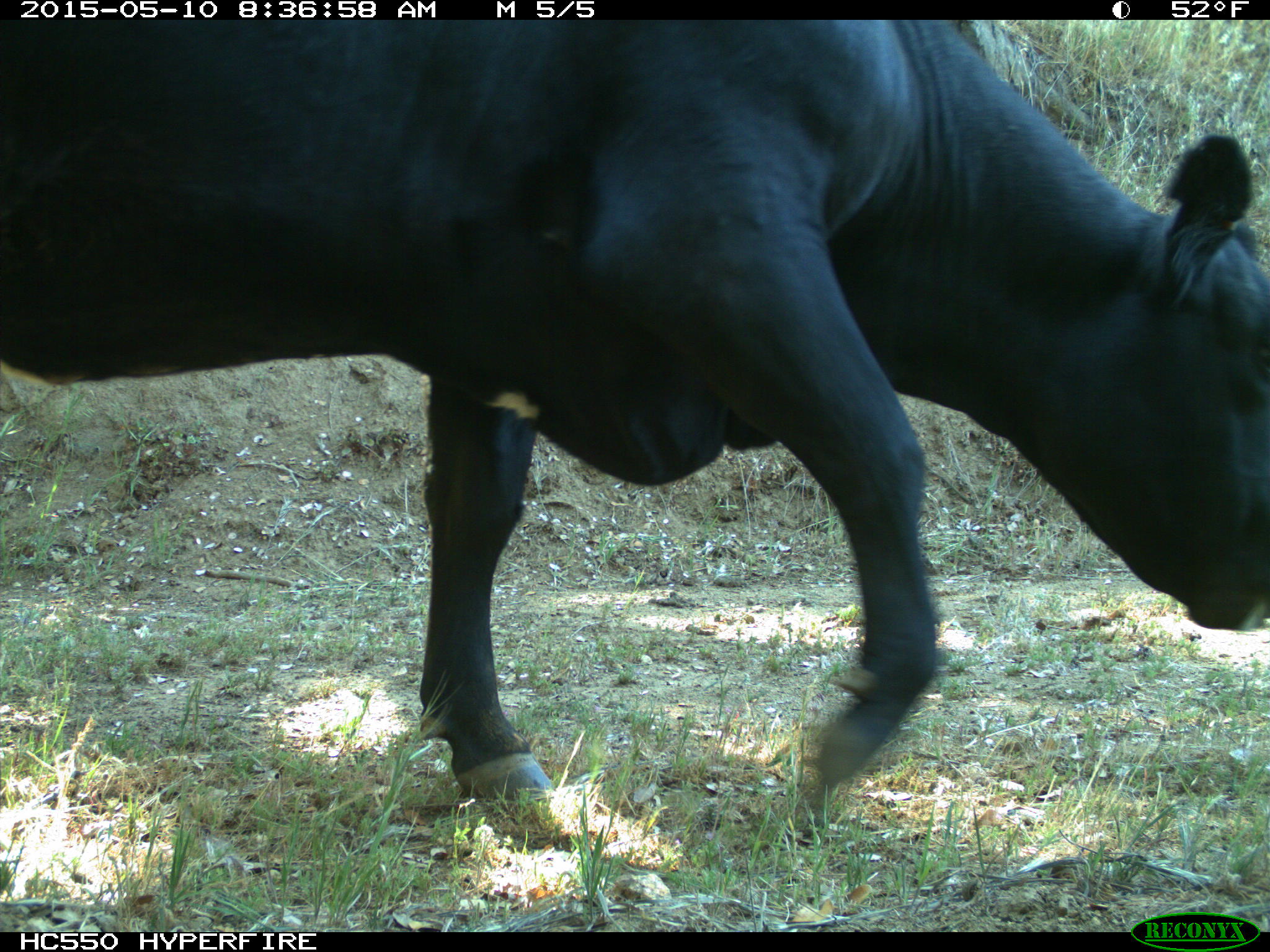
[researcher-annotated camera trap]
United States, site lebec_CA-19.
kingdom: Animalia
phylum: Chordata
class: Mammalia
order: Artiodactyla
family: Bovidae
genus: Bos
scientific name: Bos taurus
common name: domestic cow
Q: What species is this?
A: Bos taurus (domestic cow).